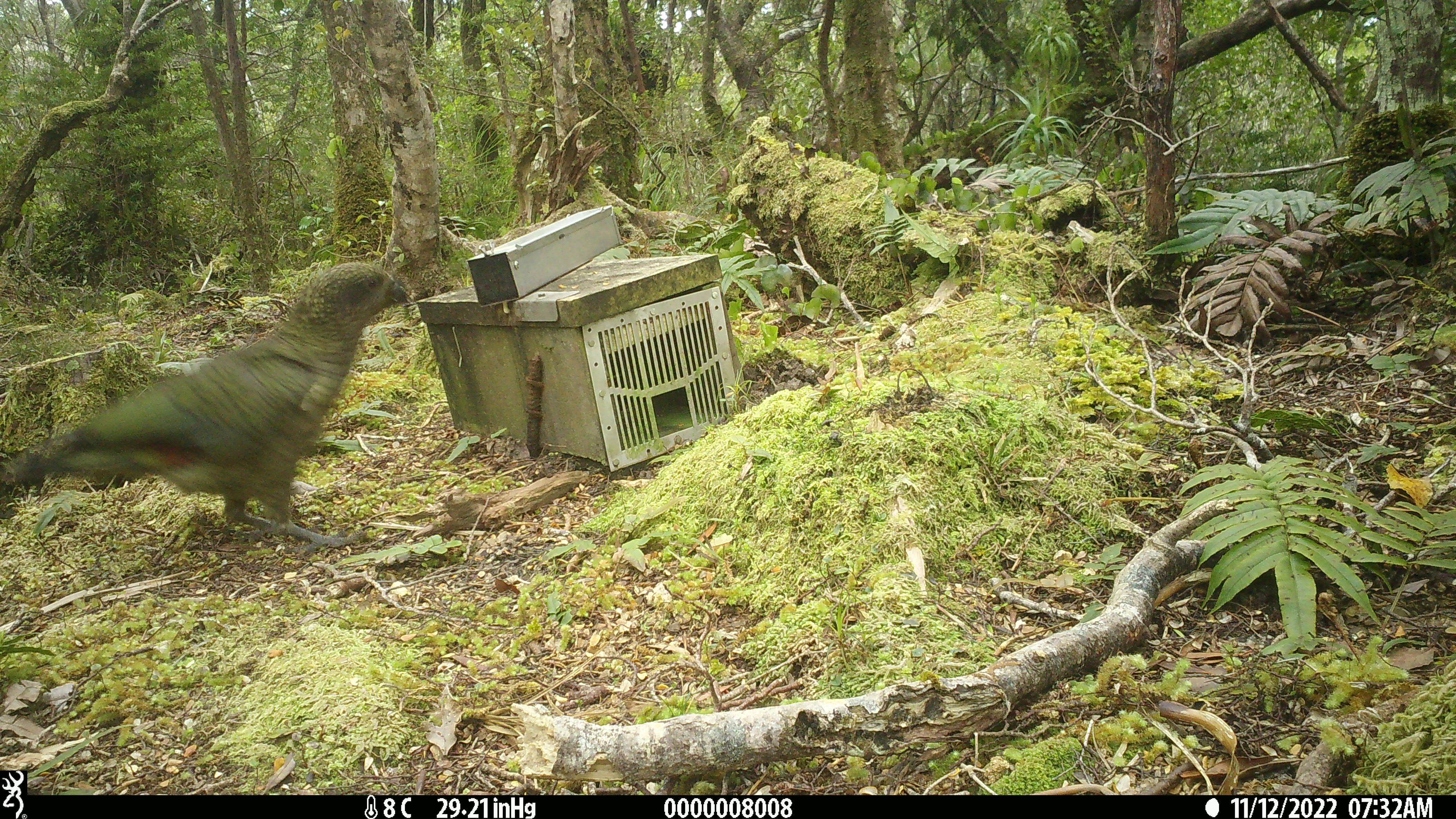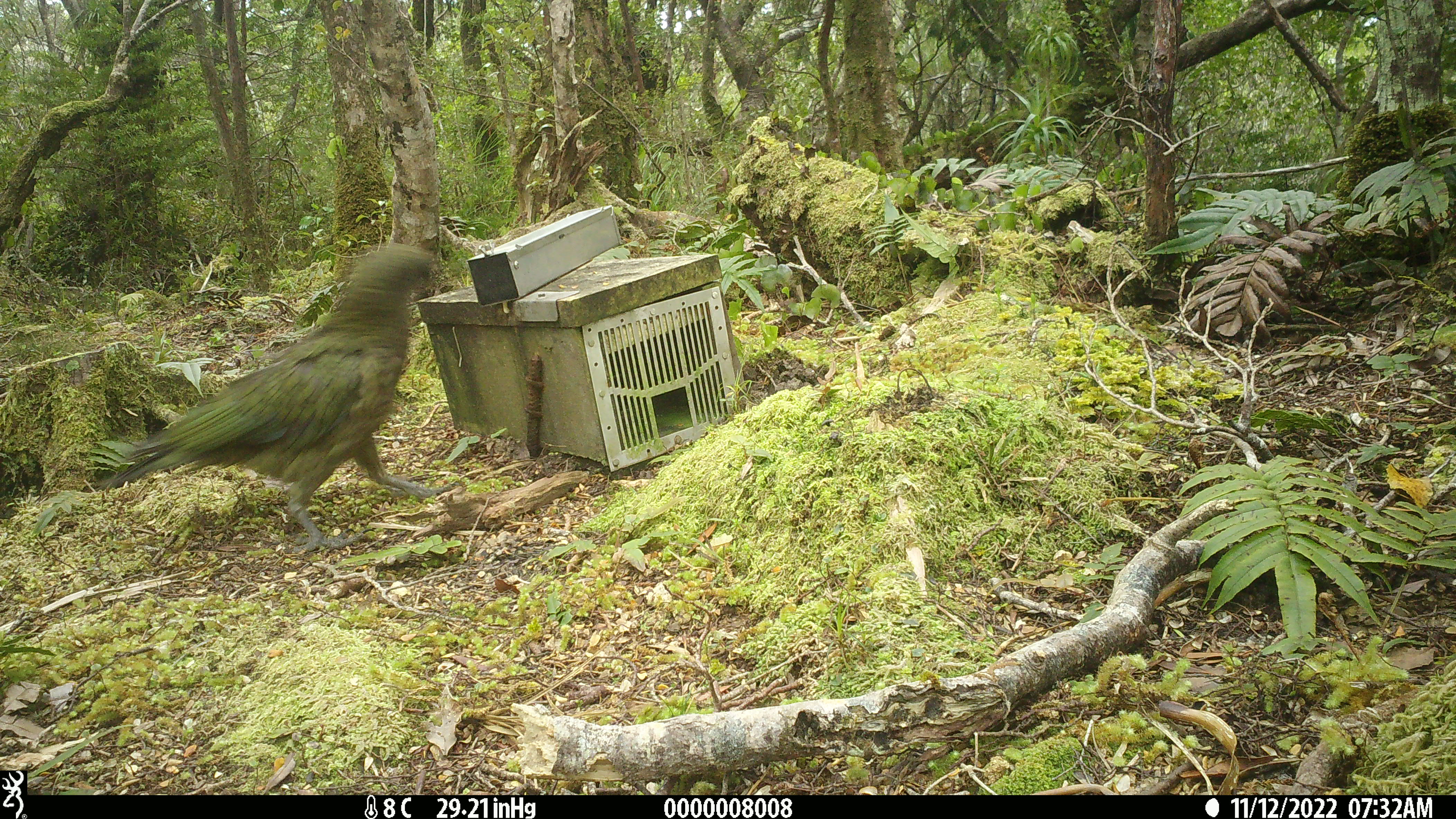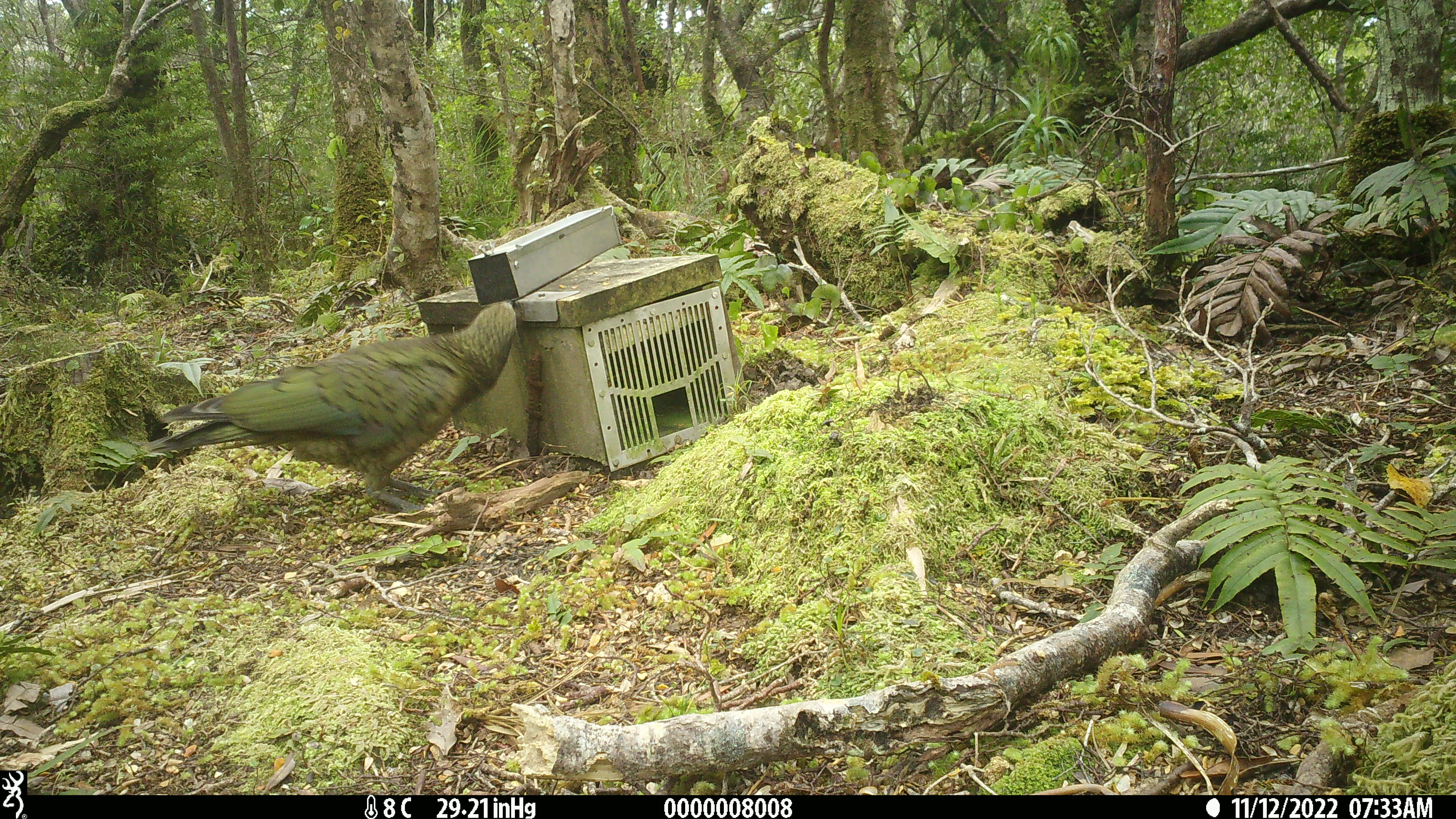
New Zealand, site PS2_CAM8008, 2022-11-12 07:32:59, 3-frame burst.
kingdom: Animalia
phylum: Chordata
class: Aves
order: Psittaciformes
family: Strigopidae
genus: Nestor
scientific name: Nestor notabilis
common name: kea